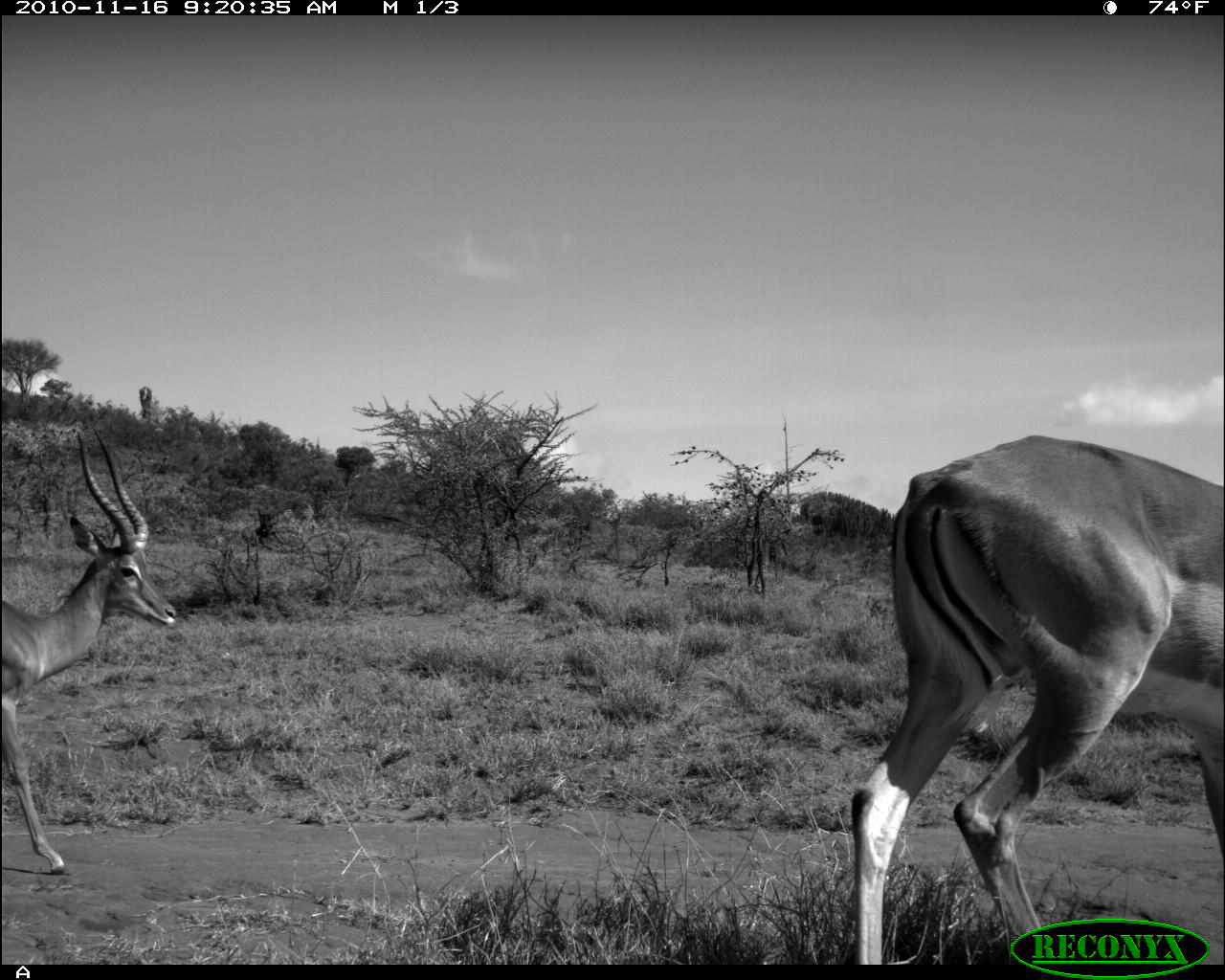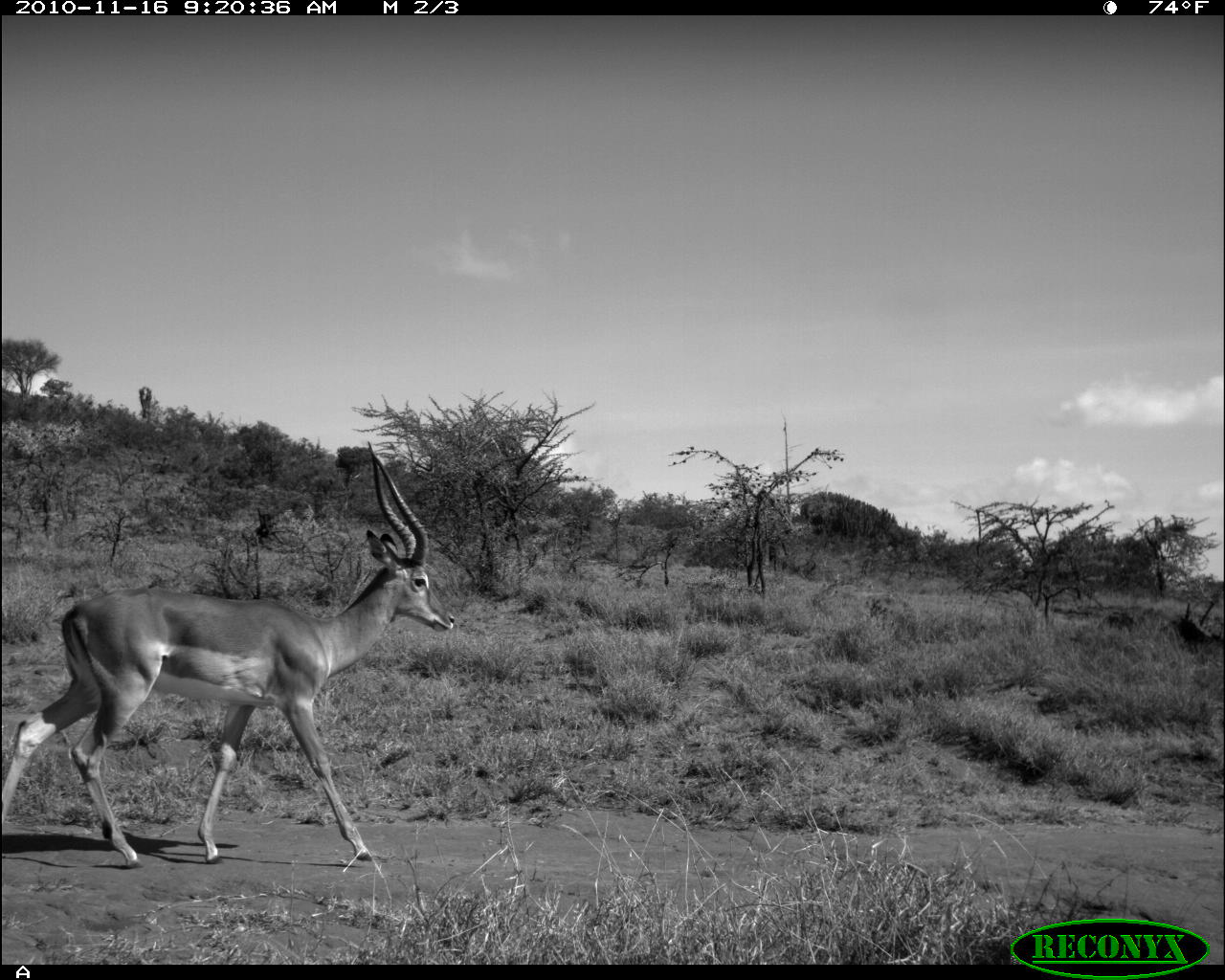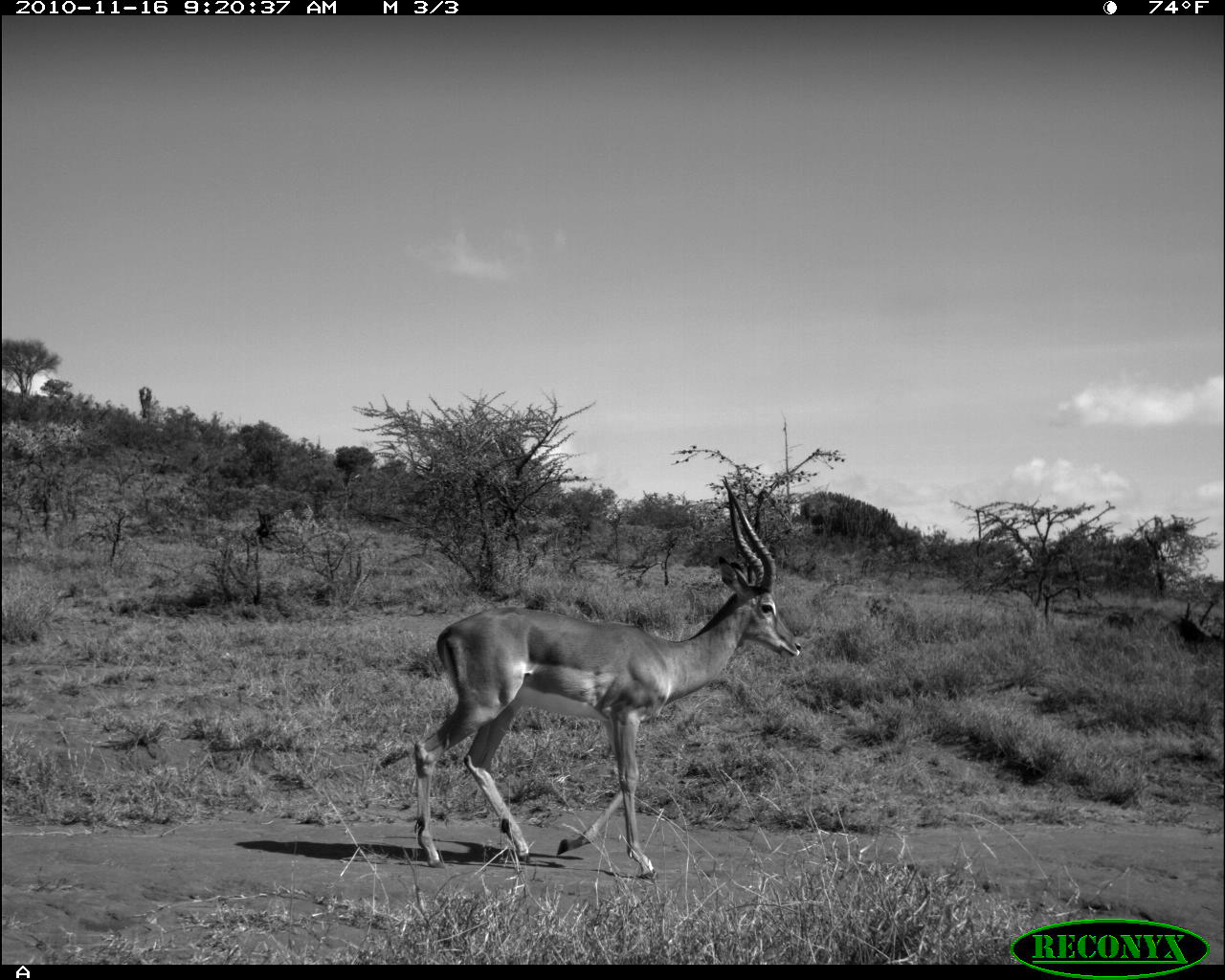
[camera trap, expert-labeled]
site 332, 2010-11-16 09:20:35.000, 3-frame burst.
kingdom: Animalia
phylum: Chordata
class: Mammalia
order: Artiodactyla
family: Bovidae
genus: Aepyceros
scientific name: Aepyceros melampus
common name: impala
Aepyceros melampus (impala), count 2.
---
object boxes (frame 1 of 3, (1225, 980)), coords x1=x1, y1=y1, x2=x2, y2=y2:
aepyceros melampus: x1=837, y1=427, x2=1225, y2=960; x1=2, y1=421, x2=180, y2=874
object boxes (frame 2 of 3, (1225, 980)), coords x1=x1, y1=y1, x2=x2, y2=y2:
aepyceros melampus: x1=0, y1=441, x2=455, y2=869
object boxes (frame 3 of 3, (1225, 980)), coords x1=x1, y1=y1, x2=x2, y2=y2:
aepyceros melampus: x1=408, y1=475, x2=802, y2=881